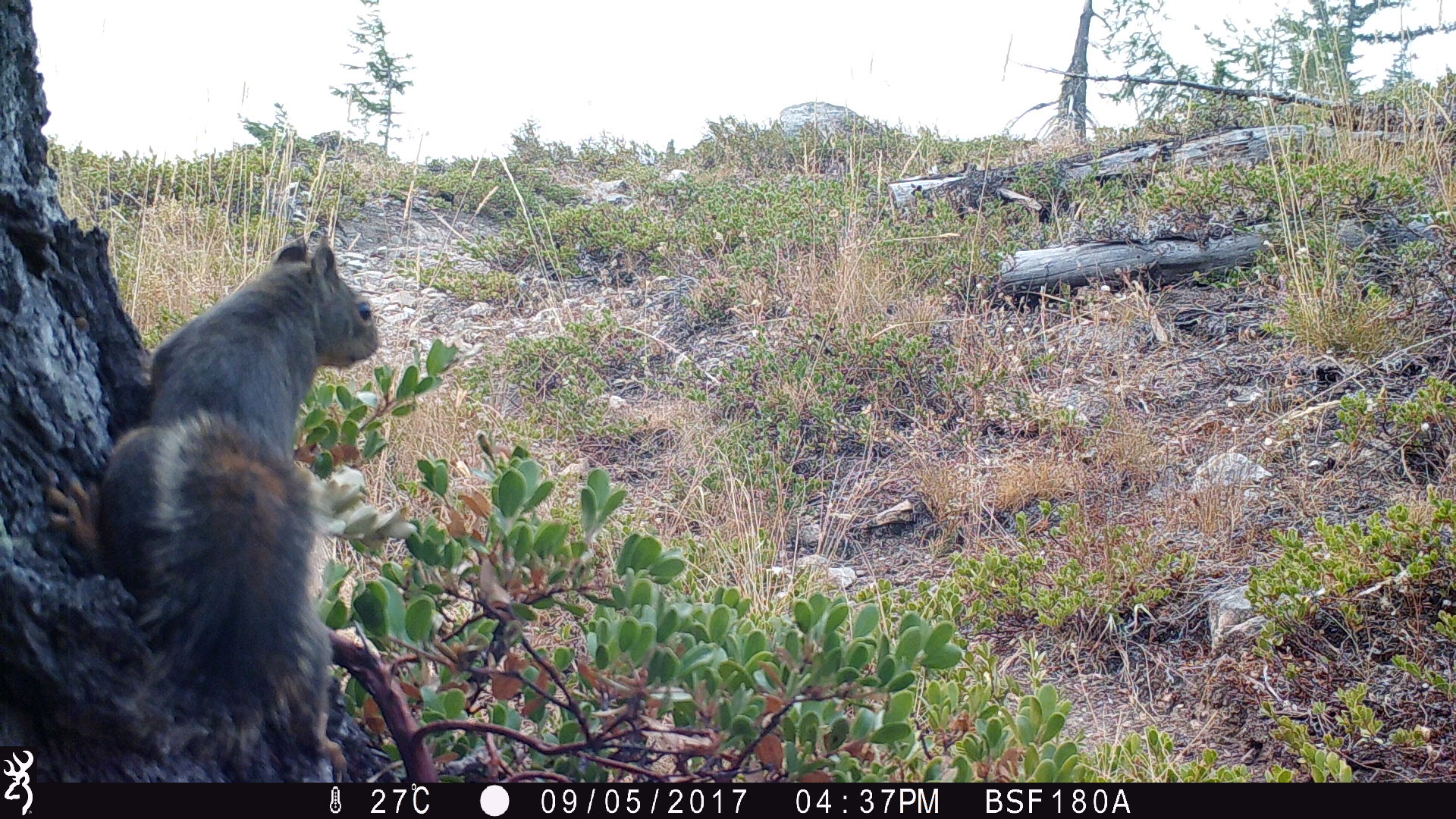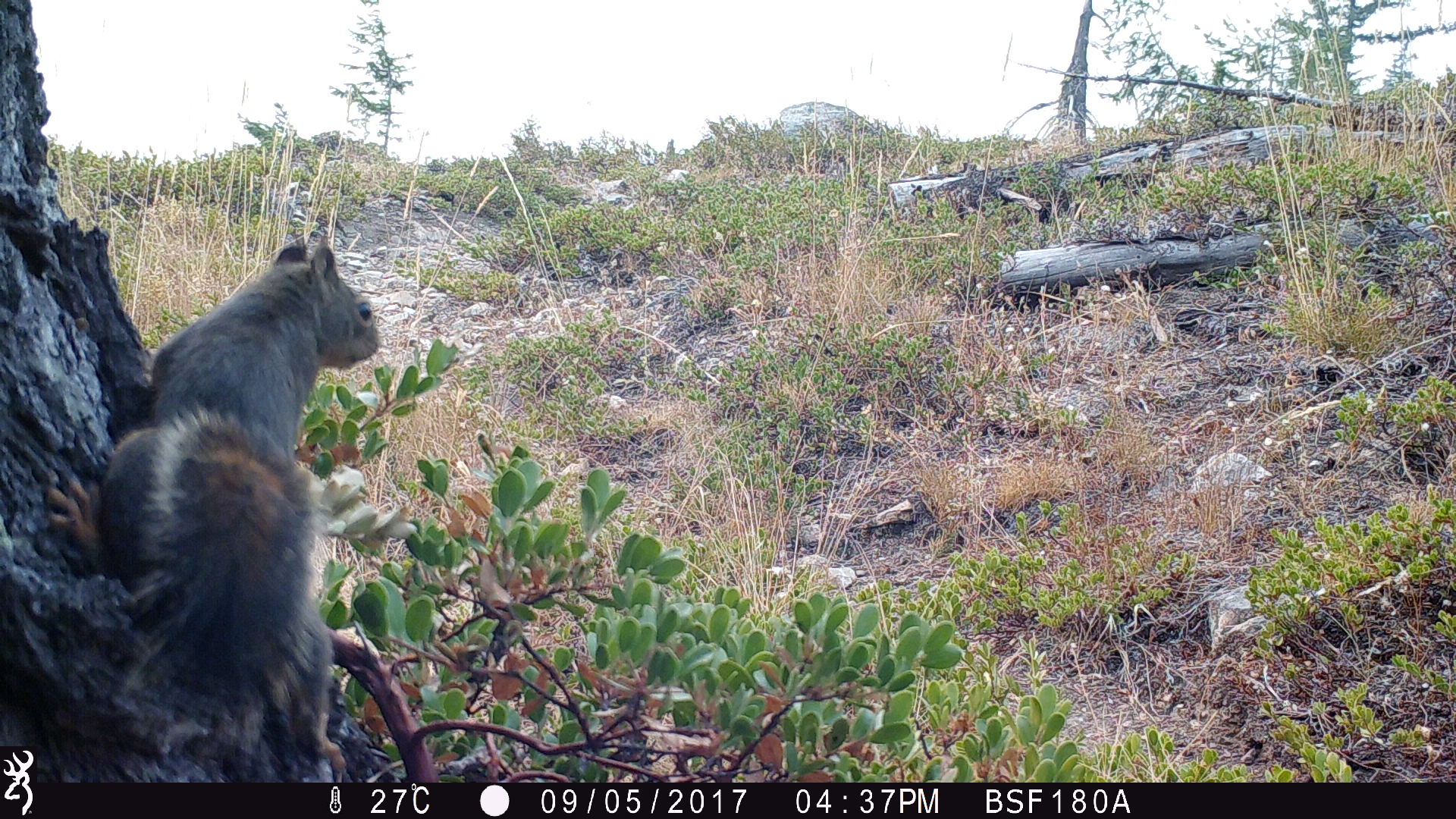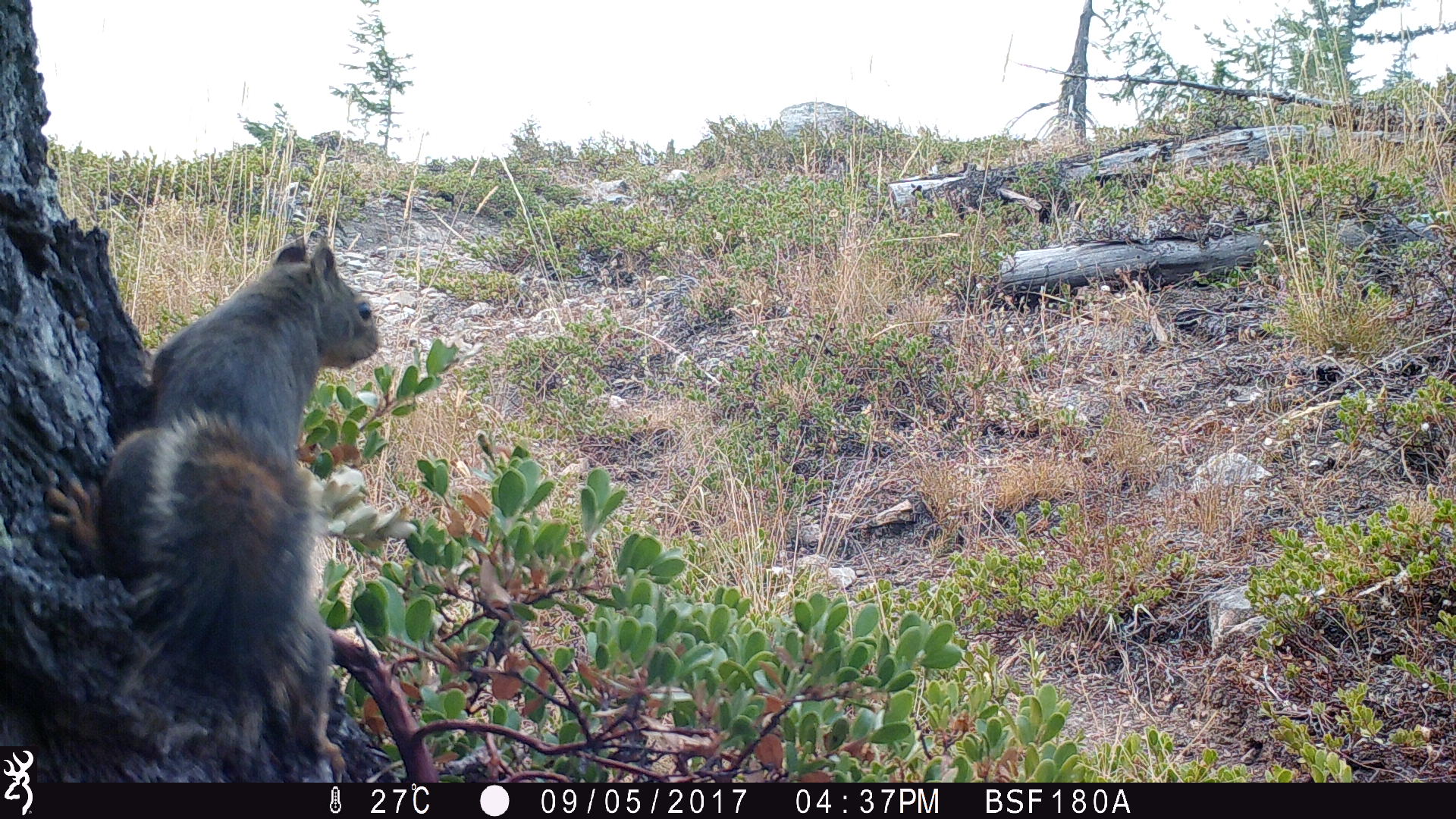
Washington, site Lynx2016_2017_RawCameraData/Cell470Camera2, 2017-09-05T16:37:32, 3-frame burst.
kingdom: Animalia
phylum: Chordata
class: Mammalia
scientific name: Mammalia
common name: small mammal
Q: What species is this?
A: Small mammal (Mammalia).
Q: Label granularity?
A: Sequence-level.